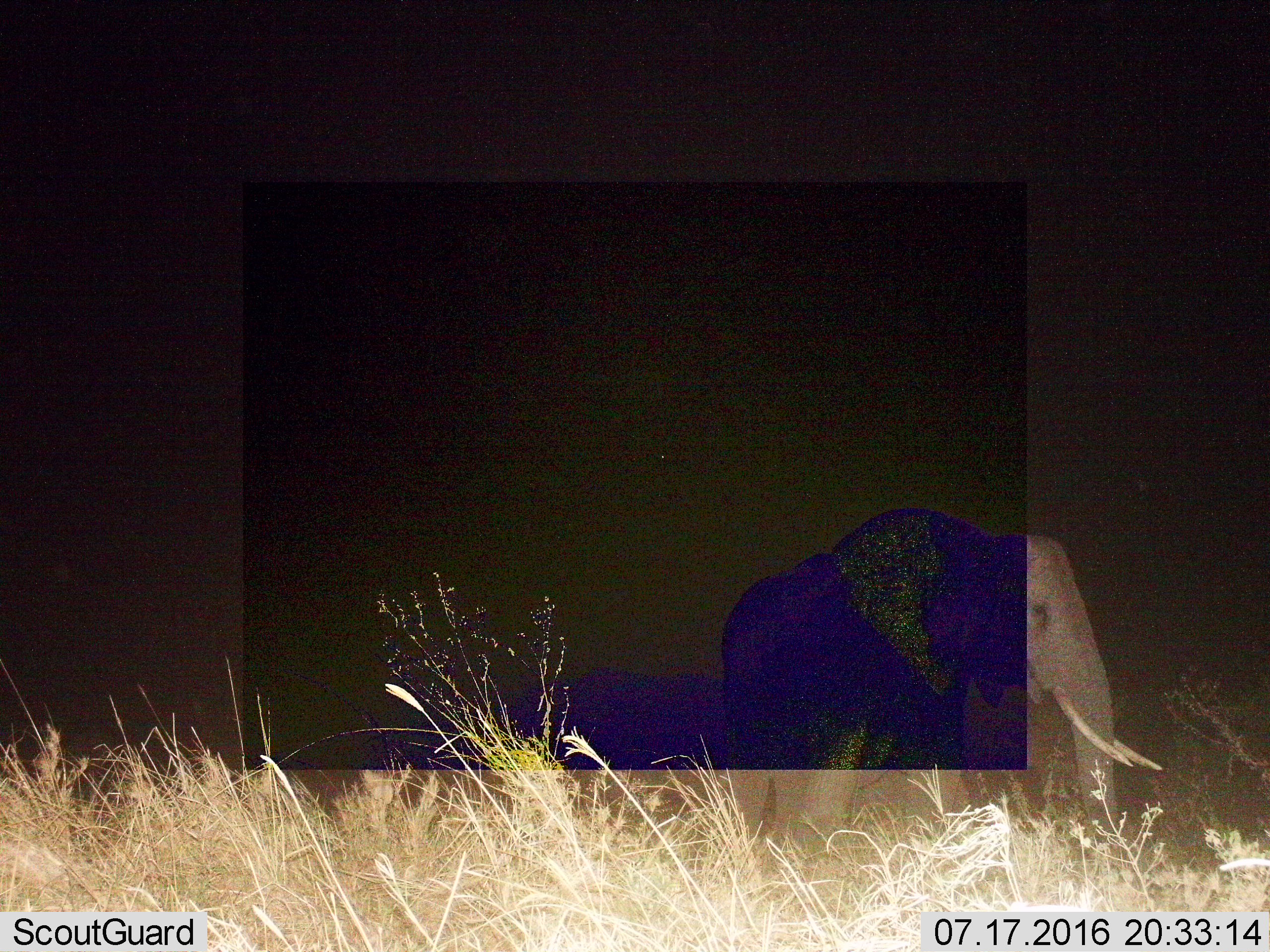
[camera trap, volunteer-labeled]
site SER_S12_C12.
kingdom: Animalia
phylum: Chordata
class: Mammalia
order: Proboscidea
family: Elephantidae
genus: Loxodonta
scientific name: Loxodonta africana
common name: african bush elephant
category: elephant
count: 1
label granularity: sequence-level